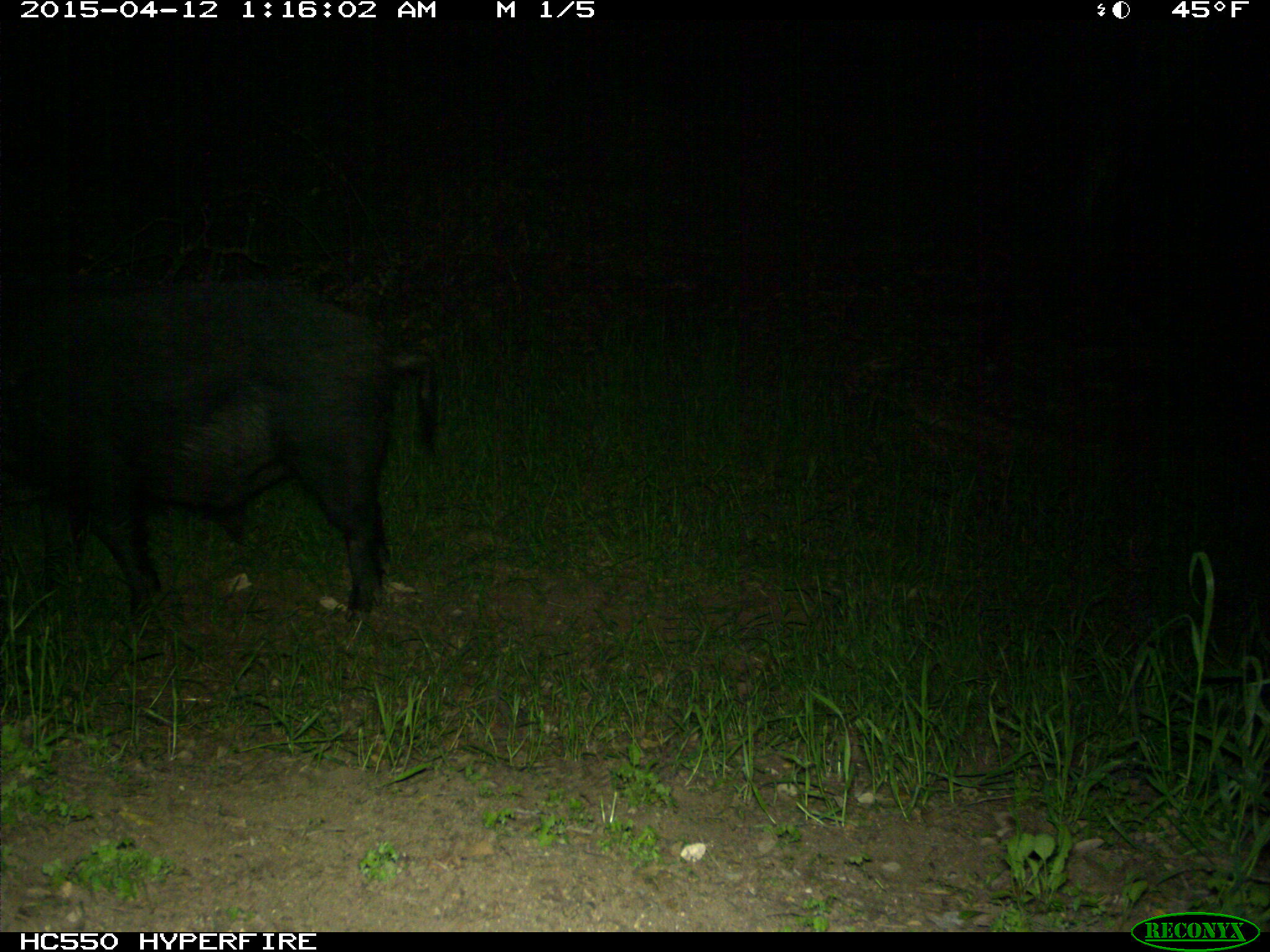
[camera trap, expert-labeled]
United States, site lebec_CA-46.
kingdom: Animalia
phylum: Chordata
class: Mammalia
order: Artiodactyla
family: Suidae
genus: Sus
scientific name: Sus scrofa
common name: wild boar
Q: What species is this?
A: Sus scrofa (wild boar).